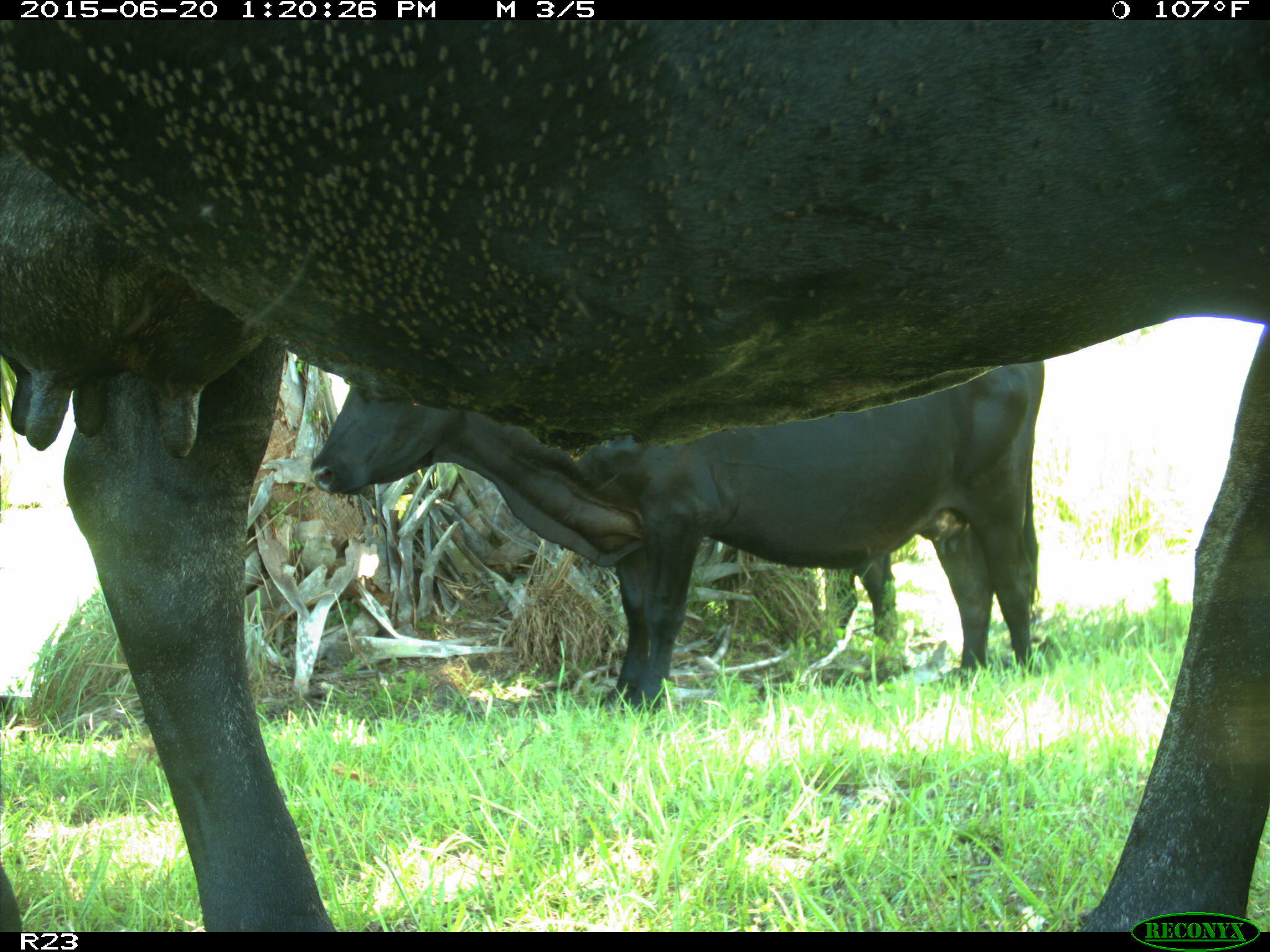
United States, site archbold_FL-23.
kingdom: Animalia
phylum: Chordata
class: Mammalia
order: Artiodactyla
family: Bovidae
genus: Bos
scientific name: Bos taurus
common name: domestic cow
Bos taurus (domestic cow).